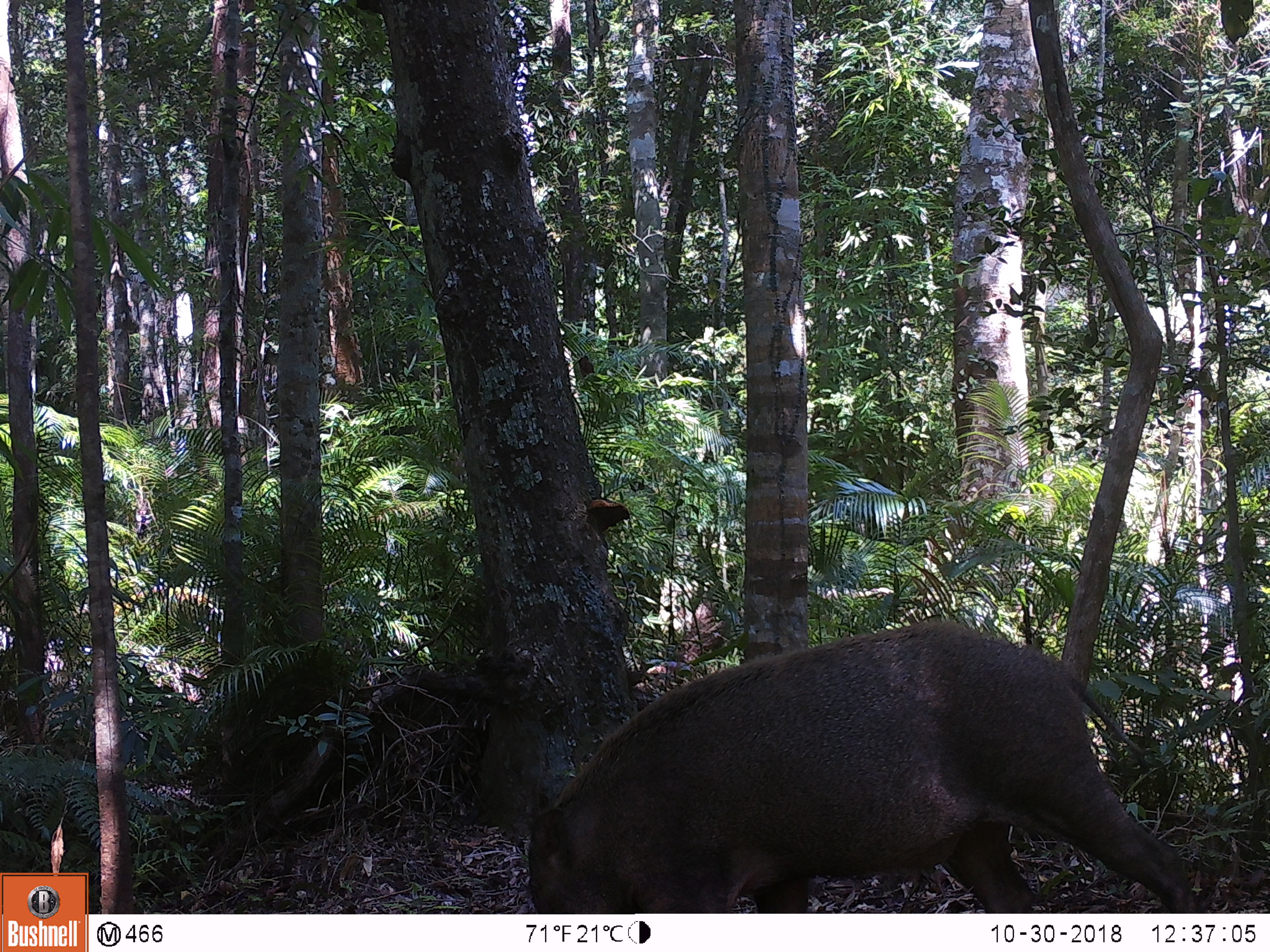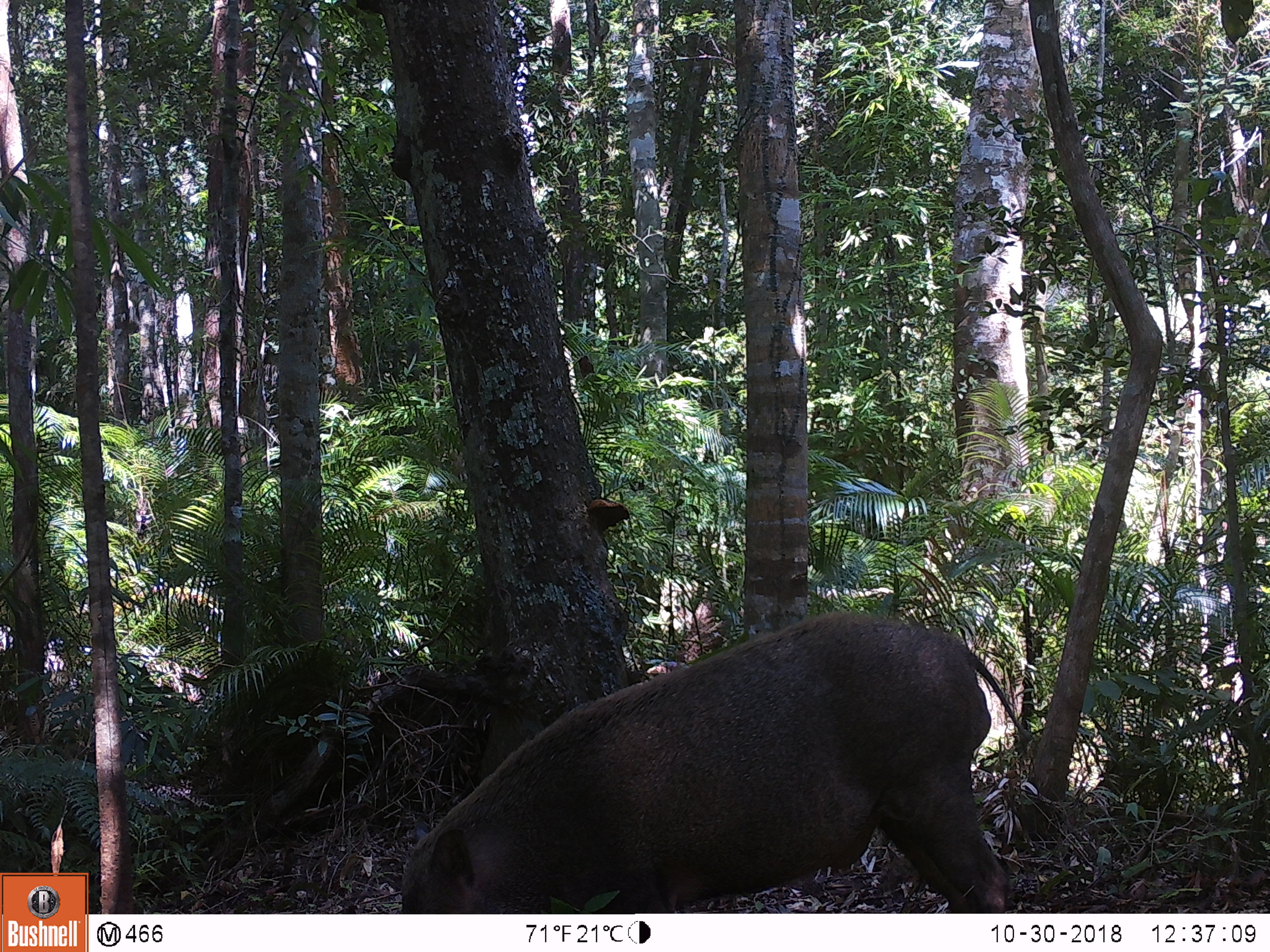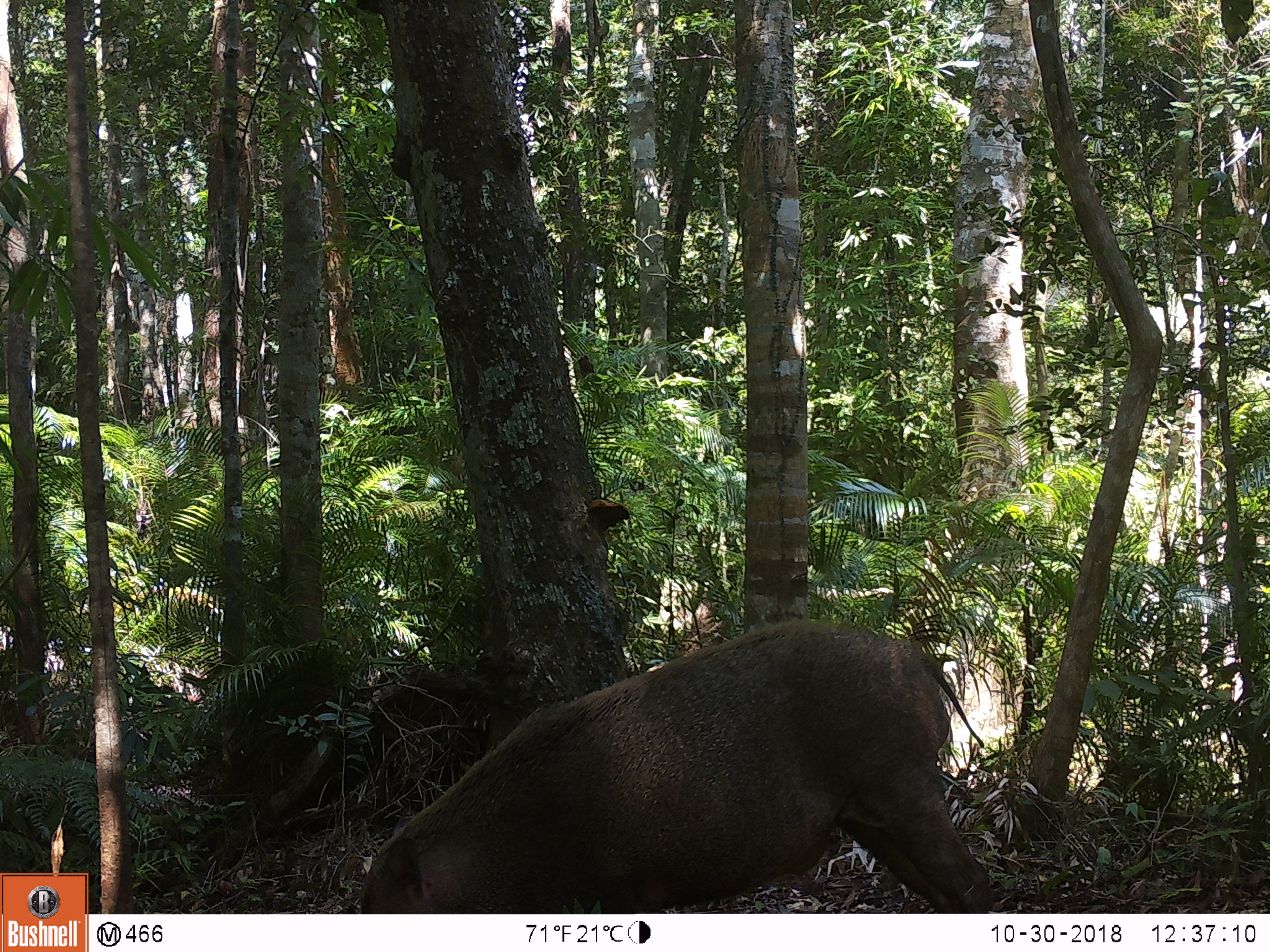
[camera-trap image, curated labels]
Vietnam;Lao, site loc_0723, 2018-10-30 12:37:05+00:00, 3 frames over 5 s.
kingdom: Animalia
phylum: Chordata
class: Mammalia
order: Artiodactyla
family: Suidae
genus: Sus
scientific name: Sus scrofa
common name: eurasian wild pig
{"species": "eurasian wild pig (Sus scrofa)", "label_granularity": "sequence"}